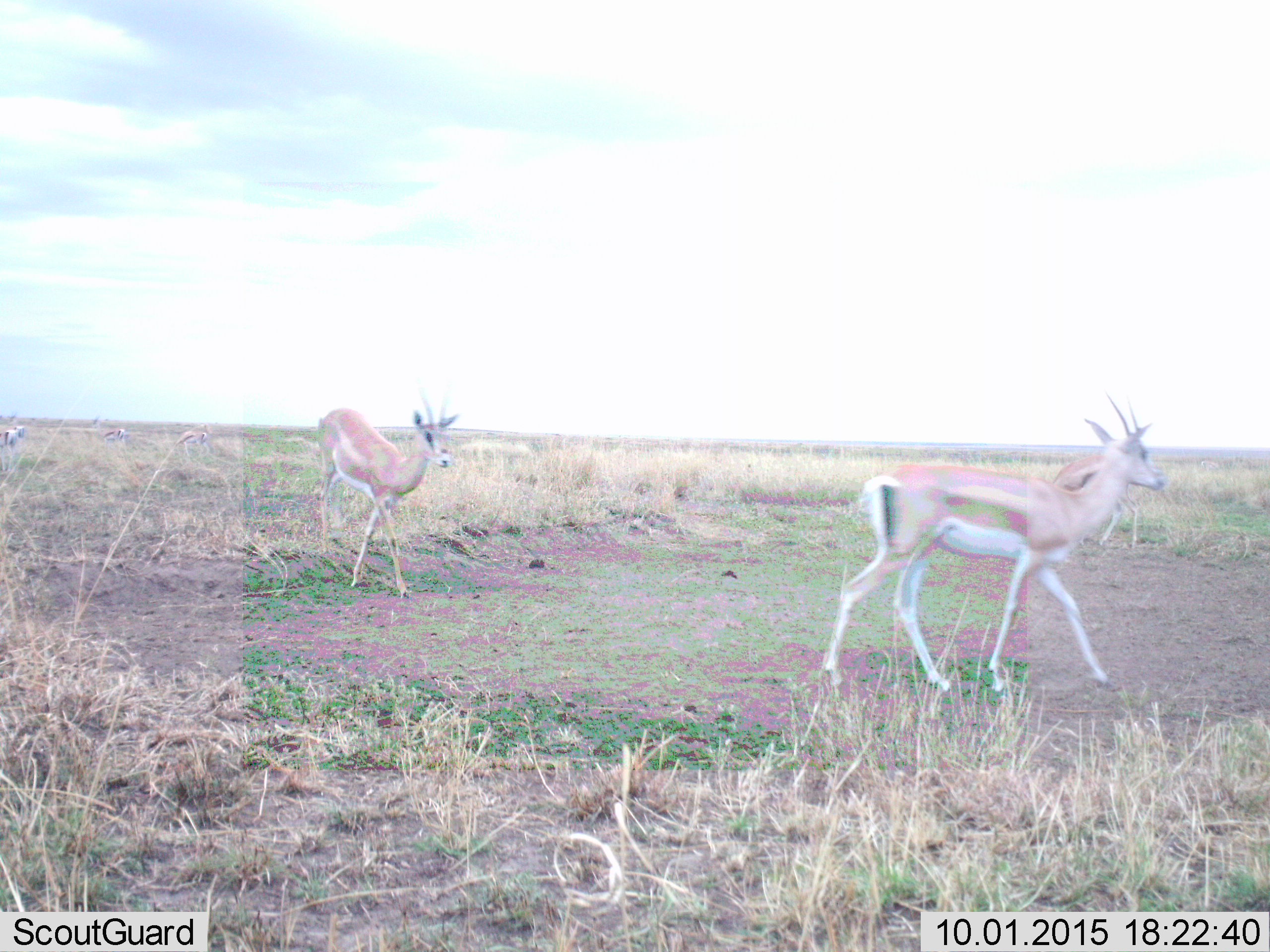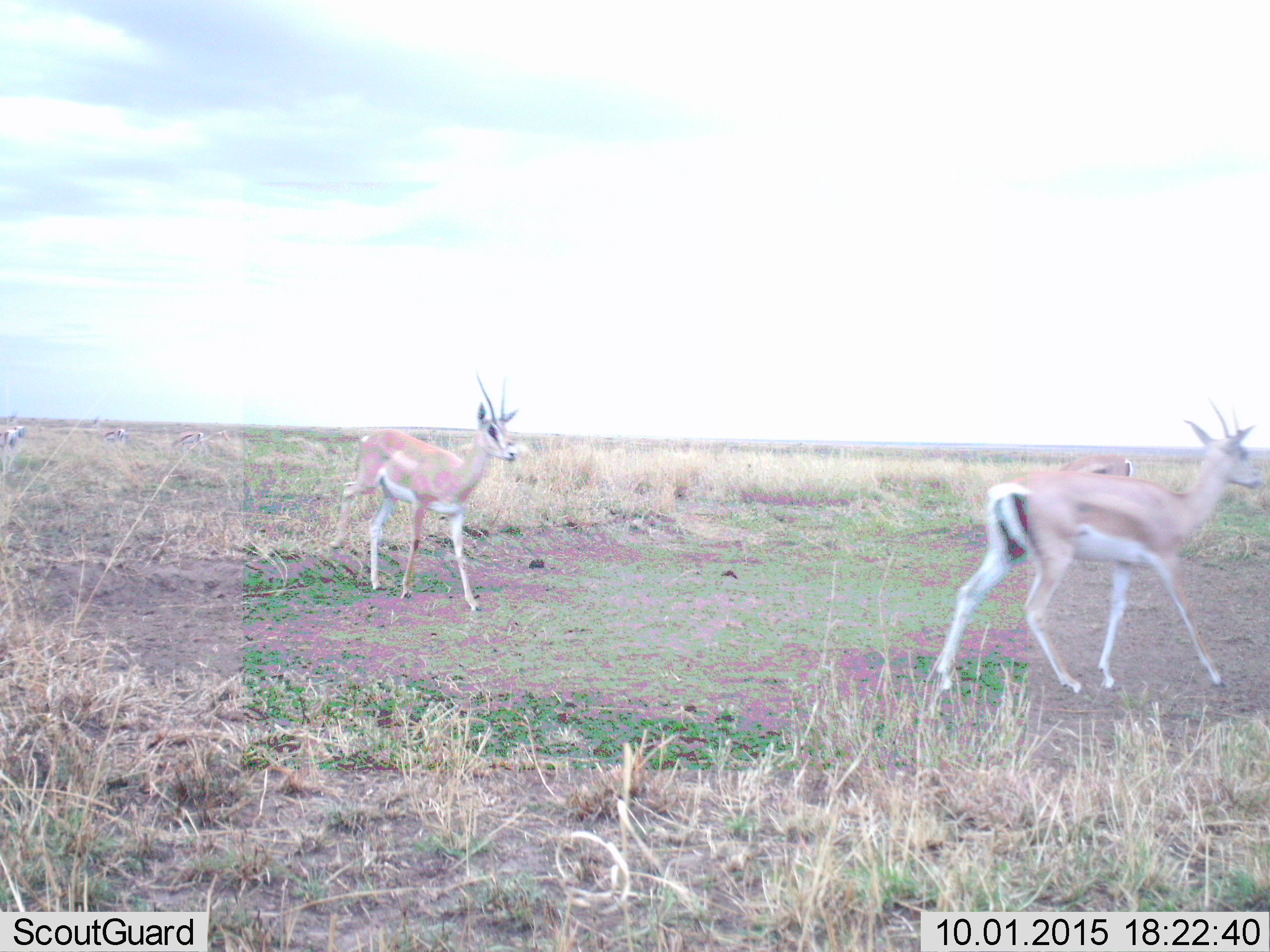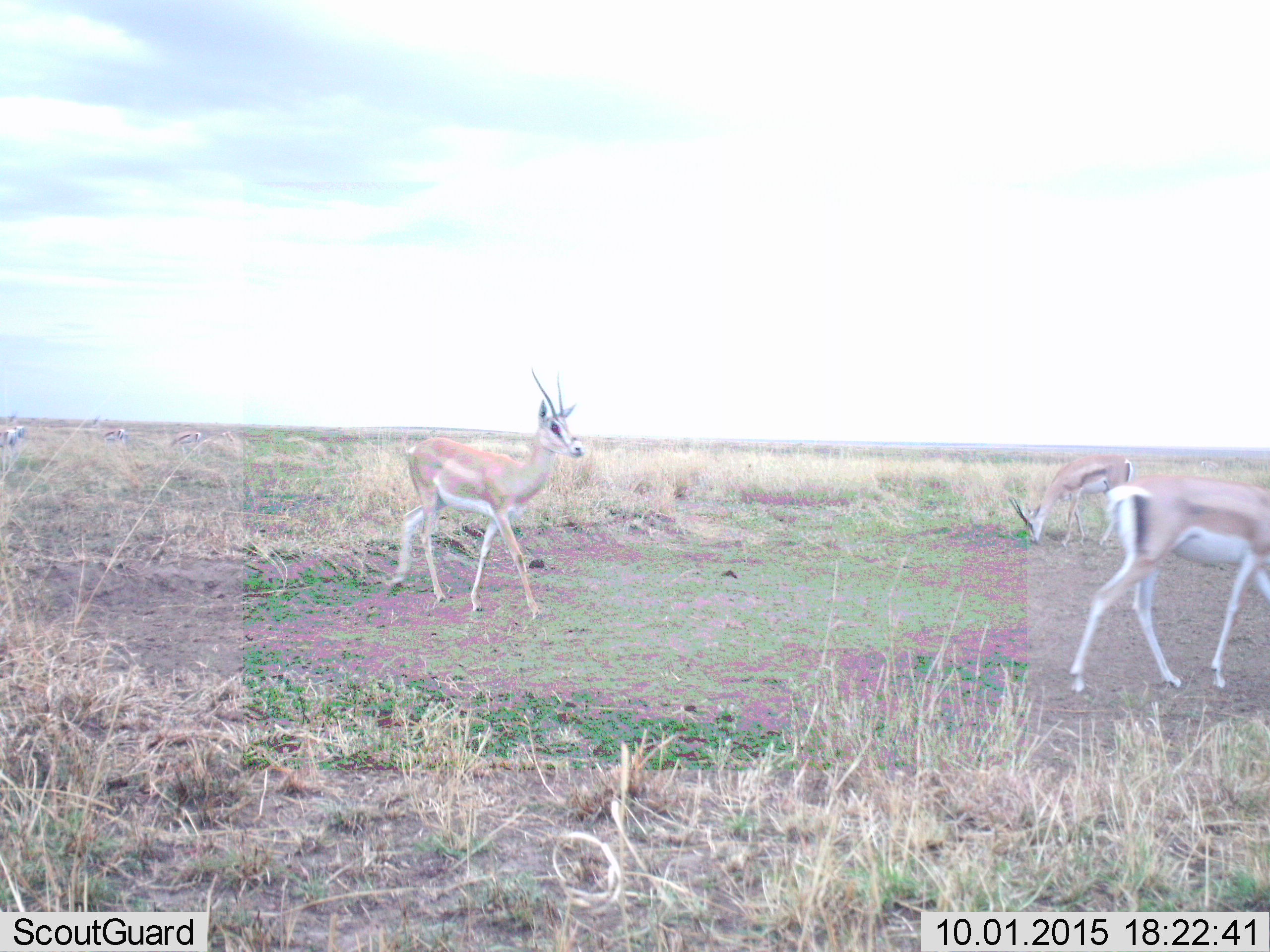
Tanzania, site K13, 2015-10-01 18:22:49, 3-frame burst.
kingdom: Animalia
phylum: Chordata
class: Mammalia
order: Artiodactyla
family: Bovidae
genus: Nanger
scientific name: Nanger granti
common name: grant's gazelle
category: gazellegrants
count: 4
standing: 25%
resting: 0%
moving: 100%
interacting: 0%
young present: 12%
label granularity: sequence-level